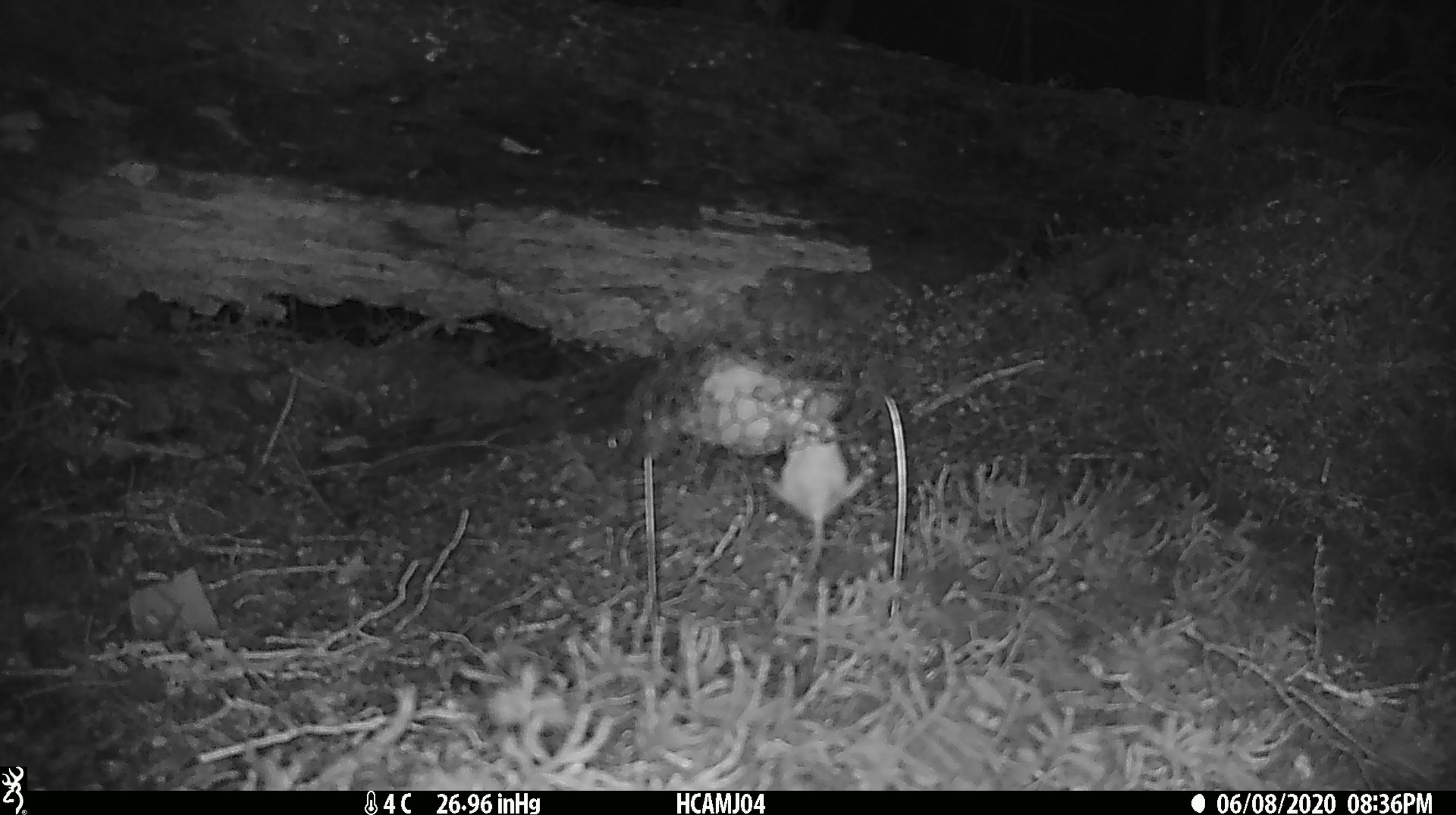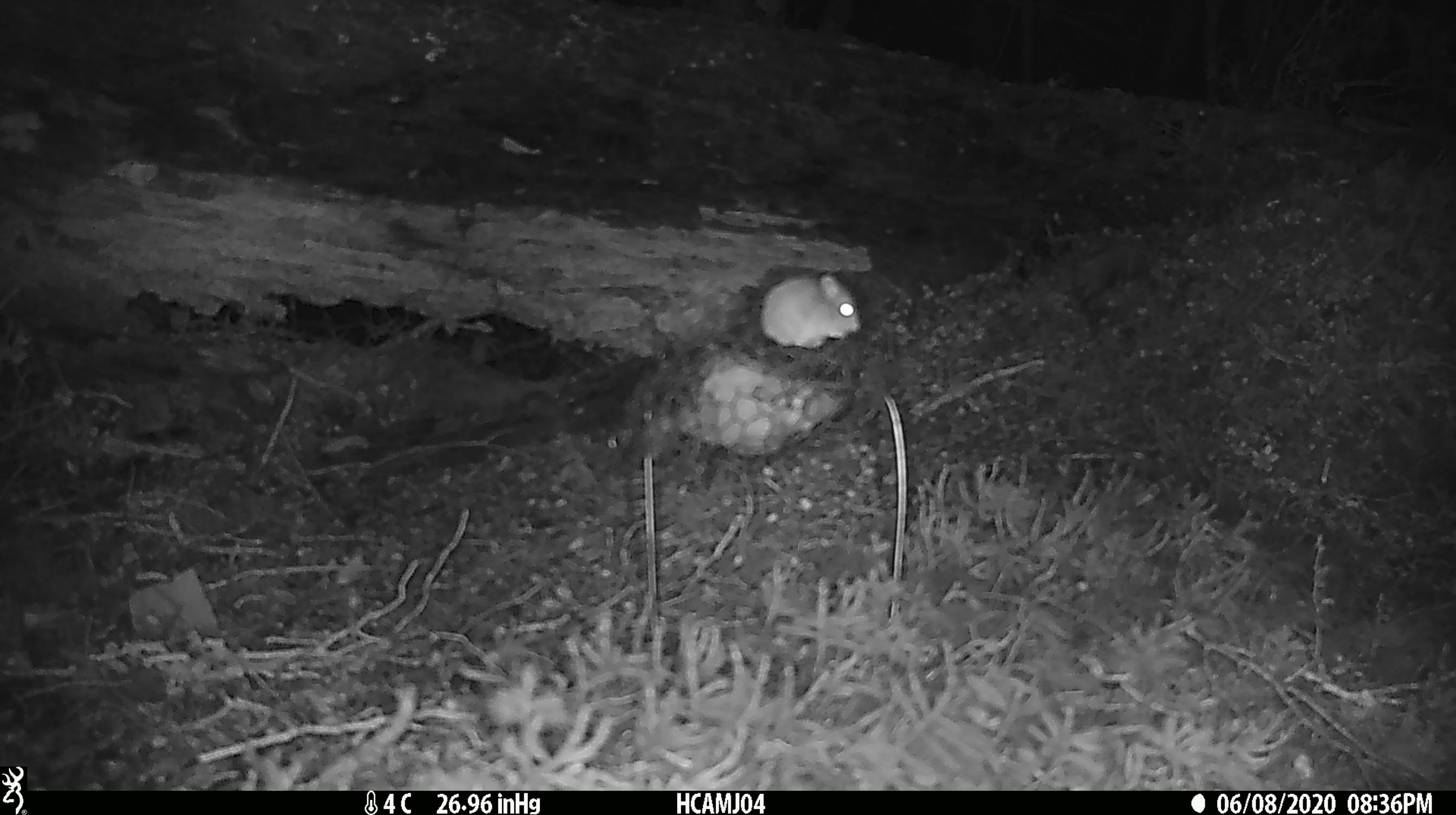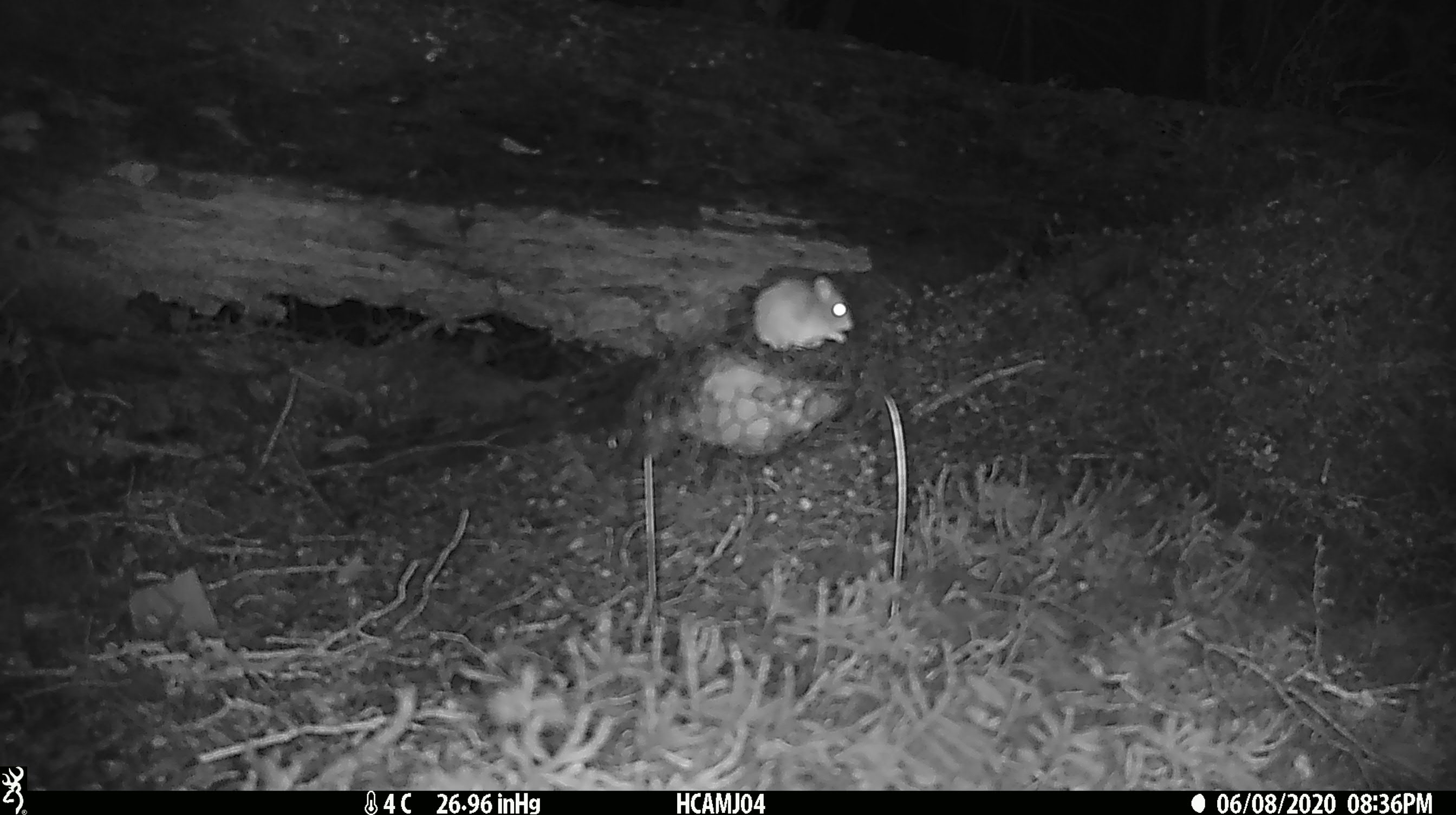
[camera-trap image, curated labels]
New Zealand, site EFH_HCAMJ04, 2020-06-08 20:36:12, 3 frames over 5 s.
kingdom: Animalia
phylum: Chordata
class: Mammalia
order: Rodentia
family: Muridae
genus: Mus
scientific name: Mus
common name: mouse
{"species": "mouse (Mus)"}